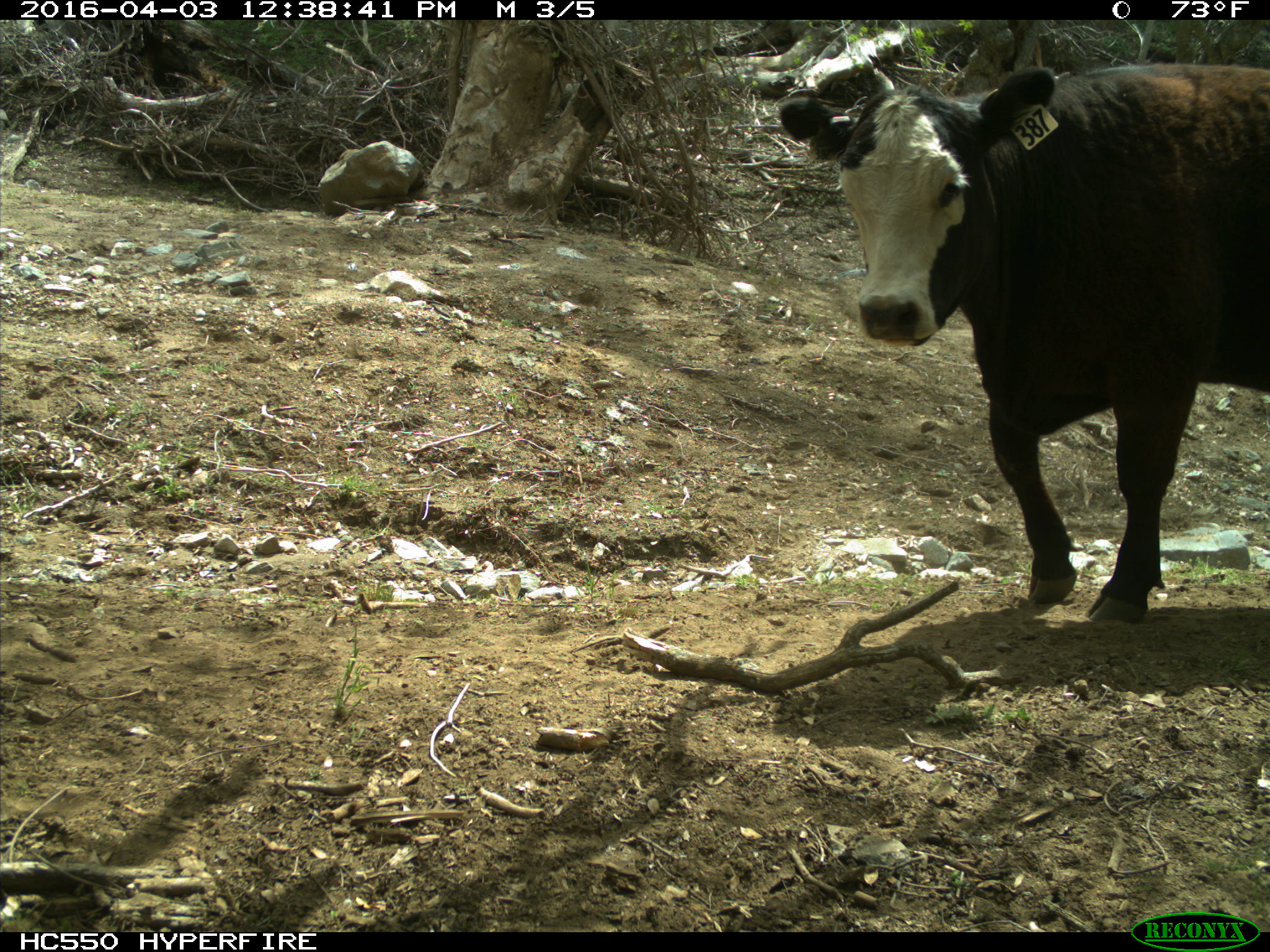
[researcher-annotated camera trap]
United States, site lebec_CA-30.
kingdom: Animalia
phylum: Chordata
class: Mammalia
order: Artiodactyla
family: Bovidae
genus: Bos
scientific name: Bos taurus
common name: domestic cow